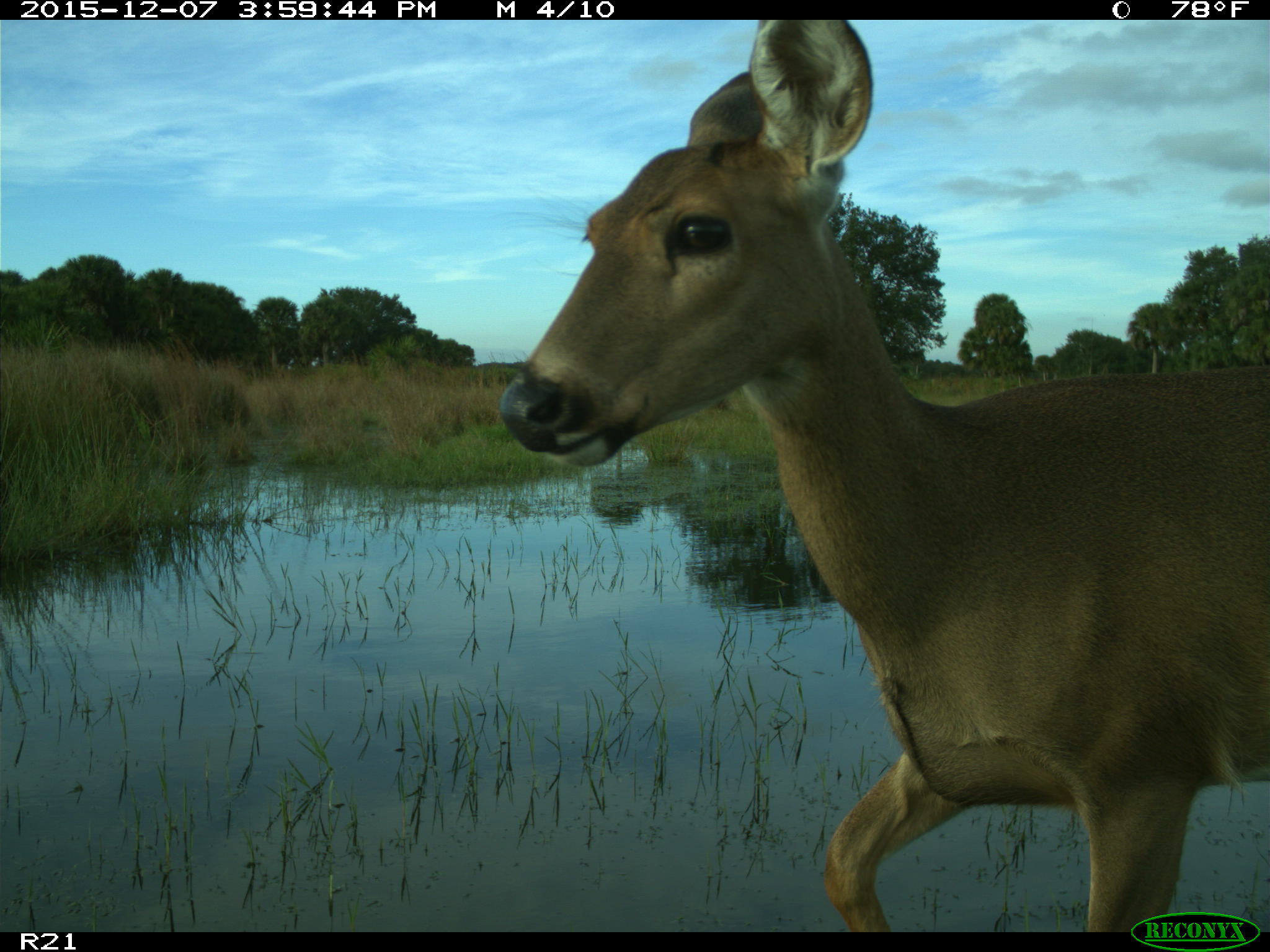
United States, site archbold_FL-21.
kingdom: Animalia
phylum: Chordata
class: Mammalia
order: Artiodactyla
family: Cervidae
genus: Odocoileus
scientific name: Odocoileus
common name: deer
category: unidentified deer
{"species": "unidentified deer (deer) (Odocoileus)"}